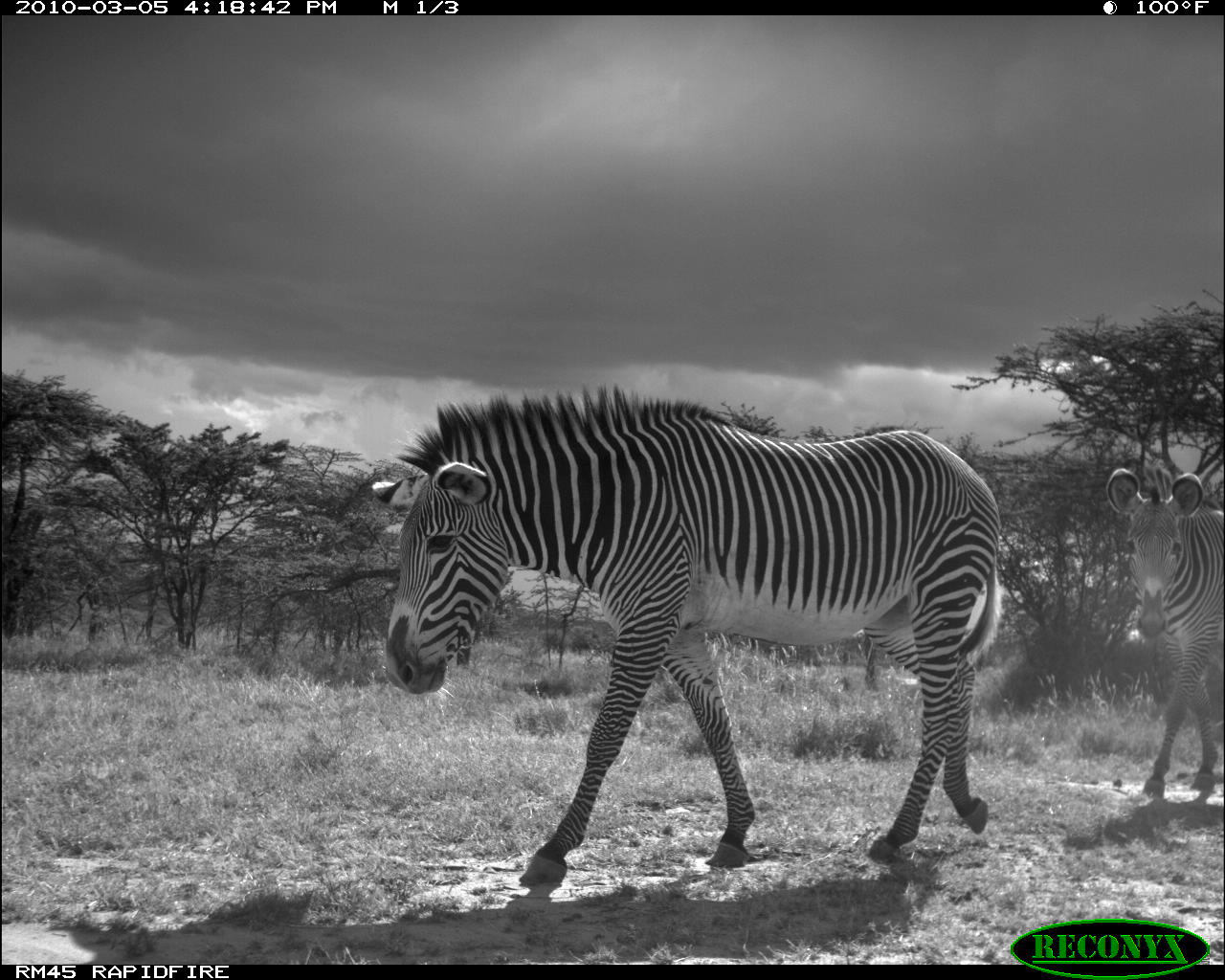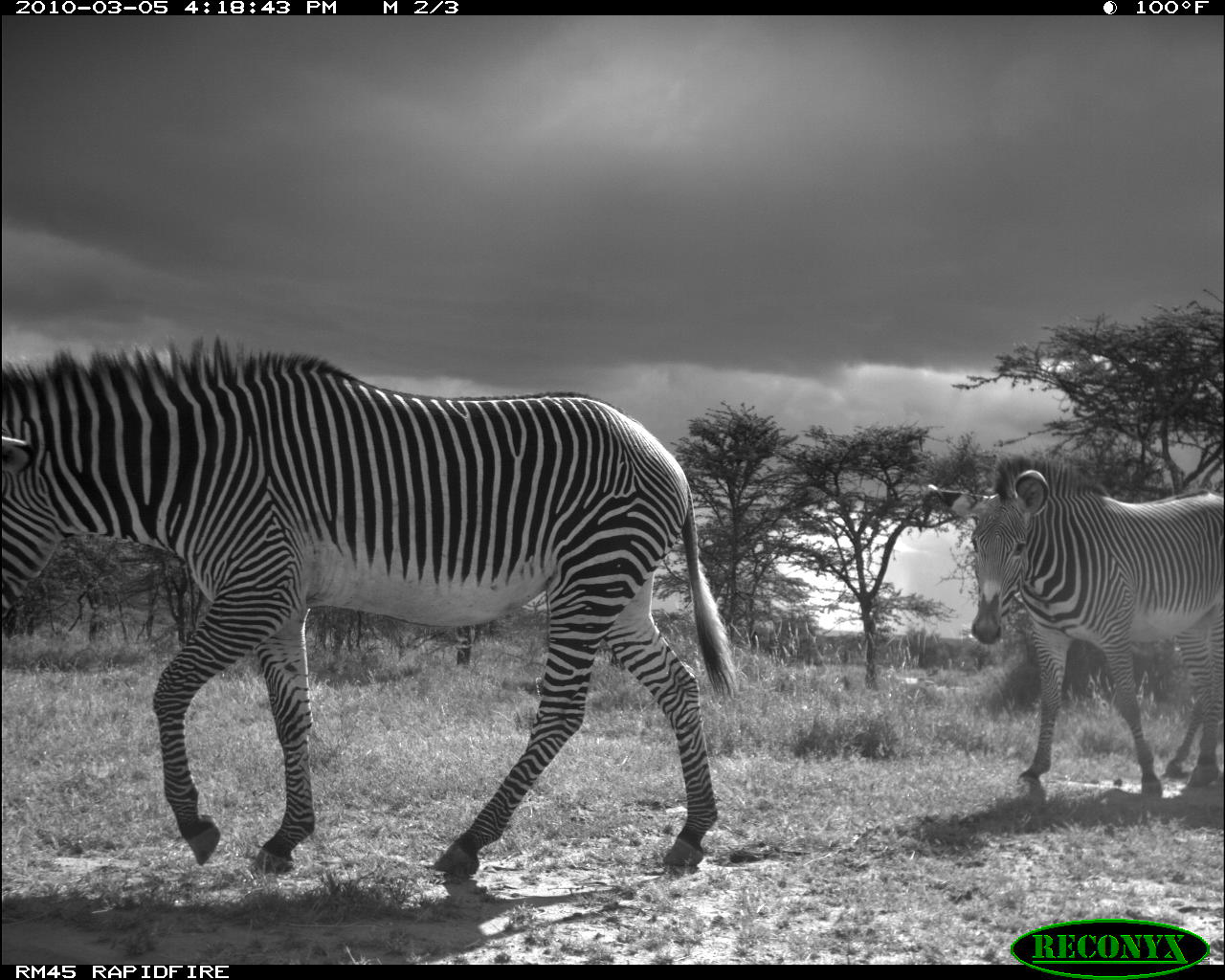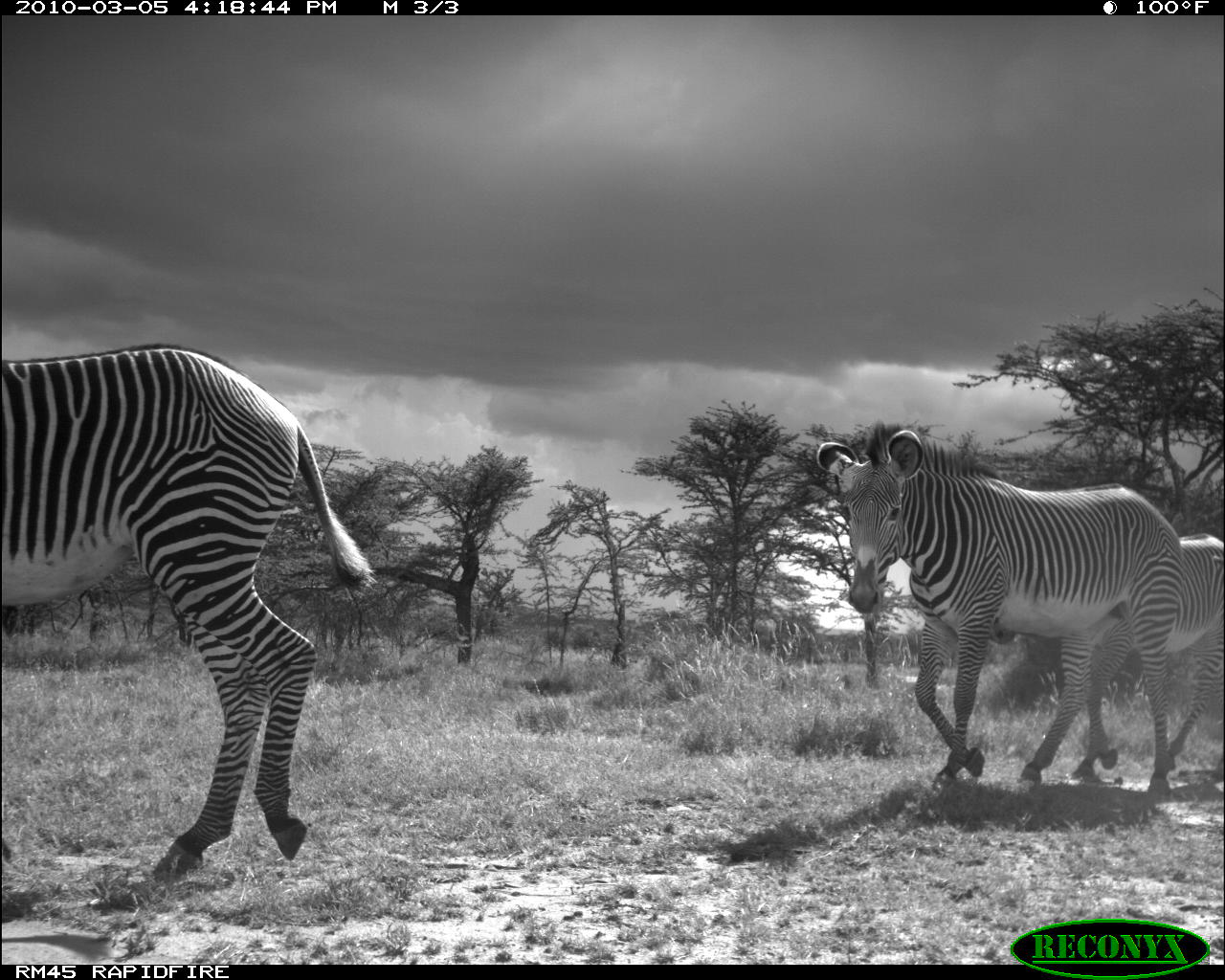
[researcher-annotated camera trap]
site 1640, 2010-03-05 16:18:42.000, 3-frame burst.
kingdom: Animalia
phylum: Chordata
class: Mammalia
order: Perissodactyla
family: Equidae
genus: Equus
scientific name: Equus grevyi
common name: grévy's zebra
Equus grevyi (grévy's zebra), count 2.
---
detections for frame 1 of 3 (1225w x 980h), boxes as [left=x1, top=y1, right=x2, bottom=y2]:
equus grevyi: [left=365, top=385, right=1003, bottom=901]; [left=1103, top=460, right=1225, bottom=806]